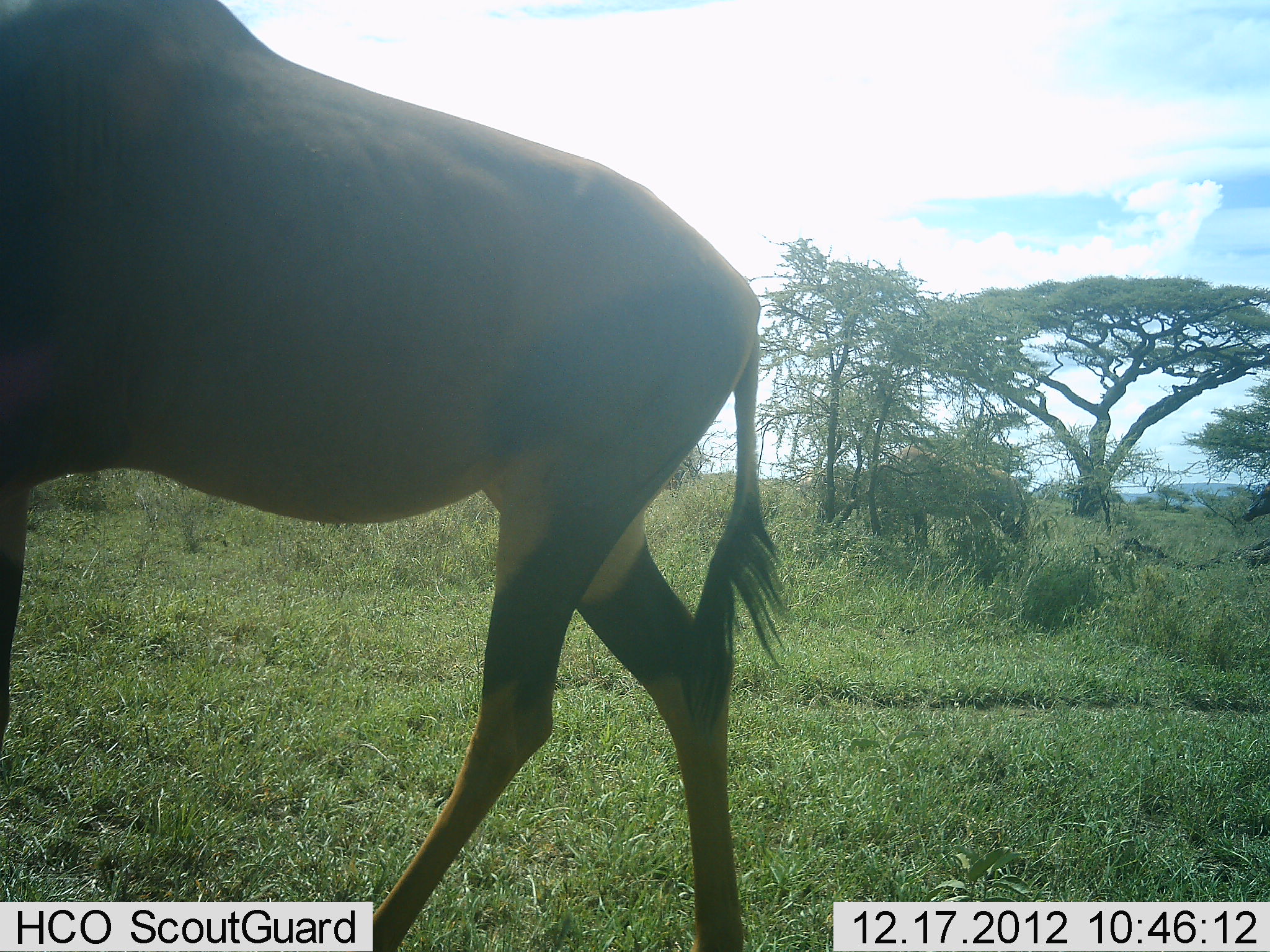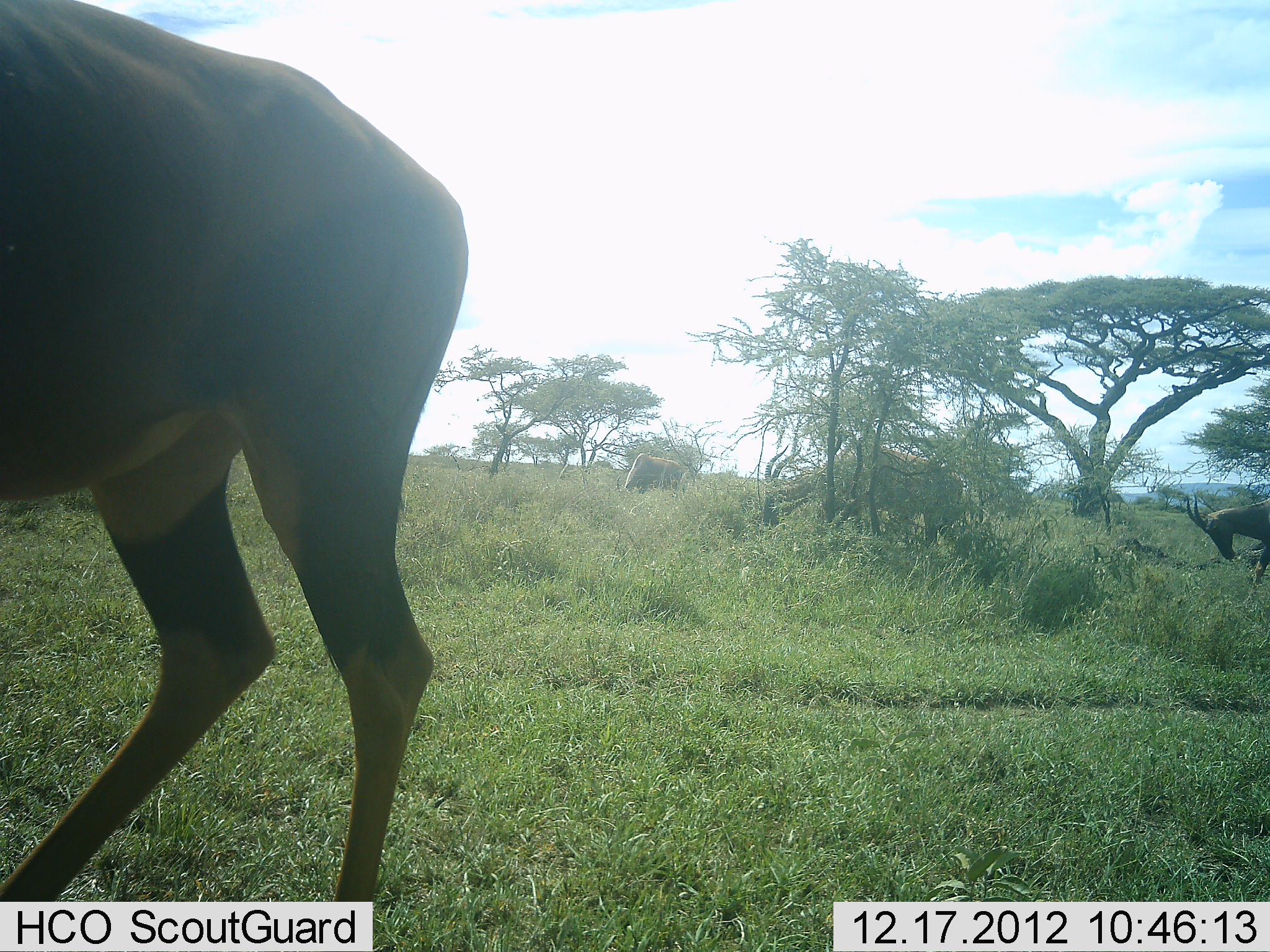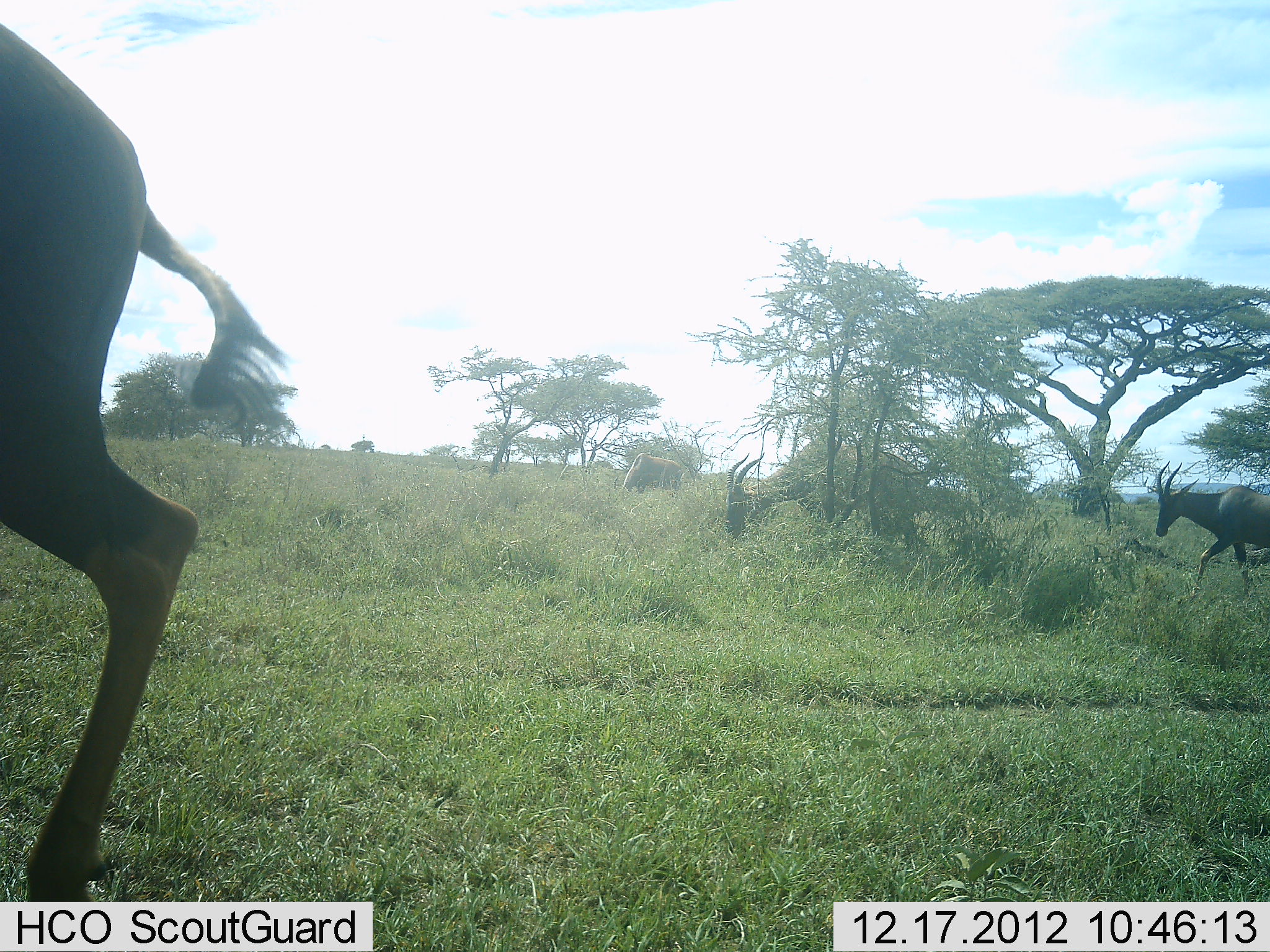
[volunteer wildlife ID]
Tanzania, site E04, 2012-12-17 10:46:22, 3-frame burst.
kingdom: Animalia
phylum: Chordata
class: Mammalia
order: Artiodactyla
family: Bovidae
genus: Damaliscus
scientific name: Damaliscus lunatus jimela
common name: topi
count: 4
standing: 12%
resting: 0%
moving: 92%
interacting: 4%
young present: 0%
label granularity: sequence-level